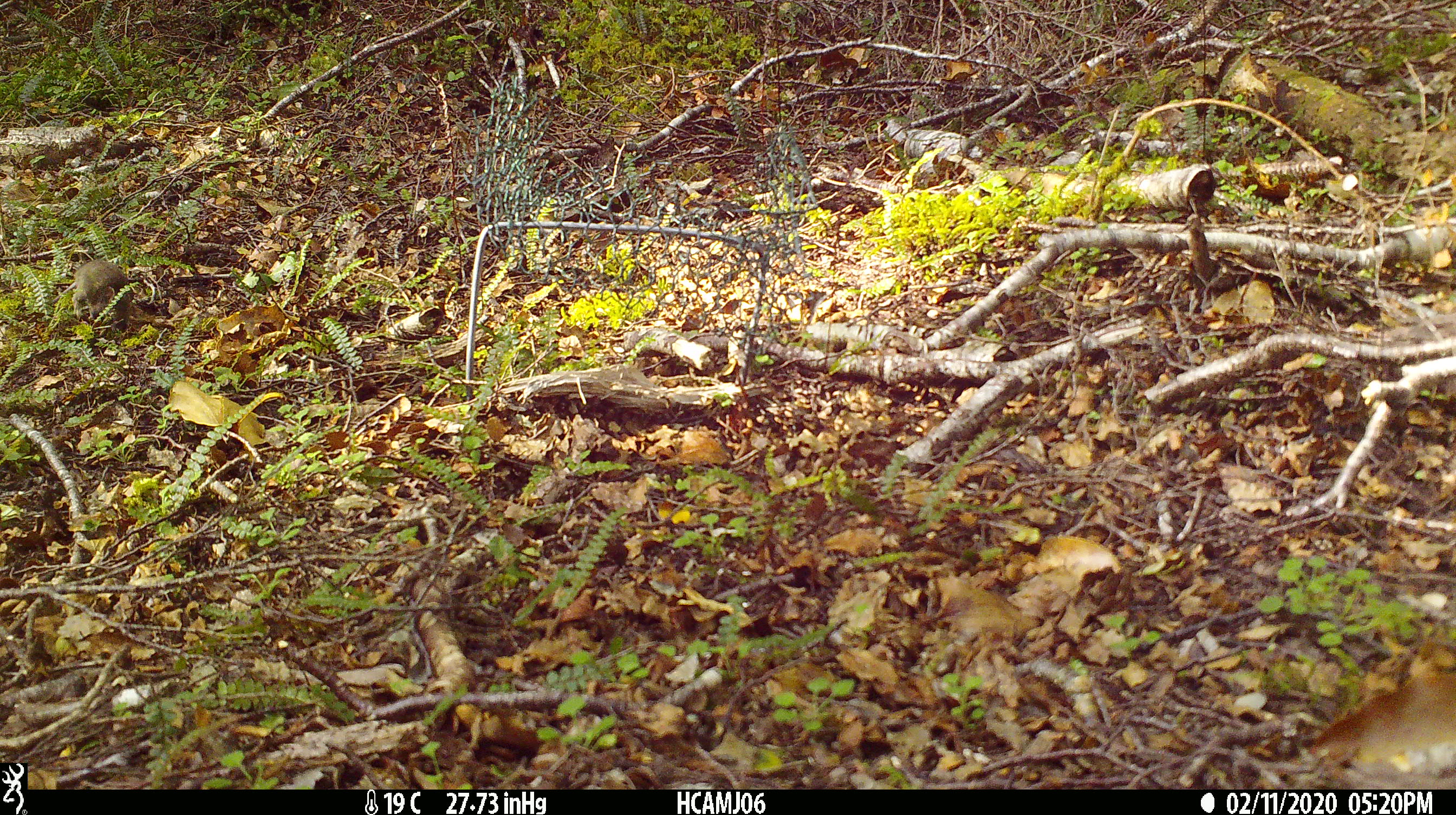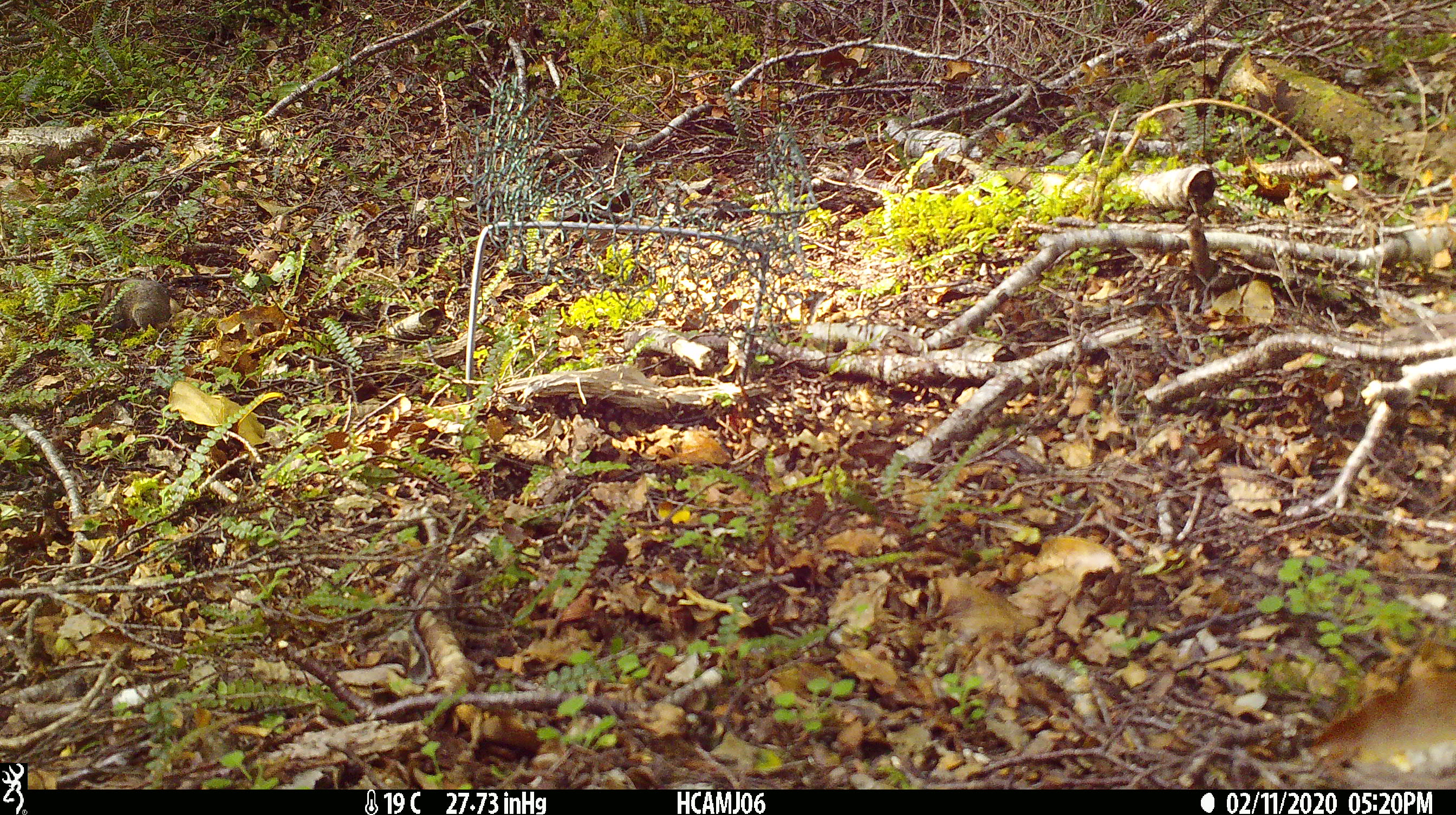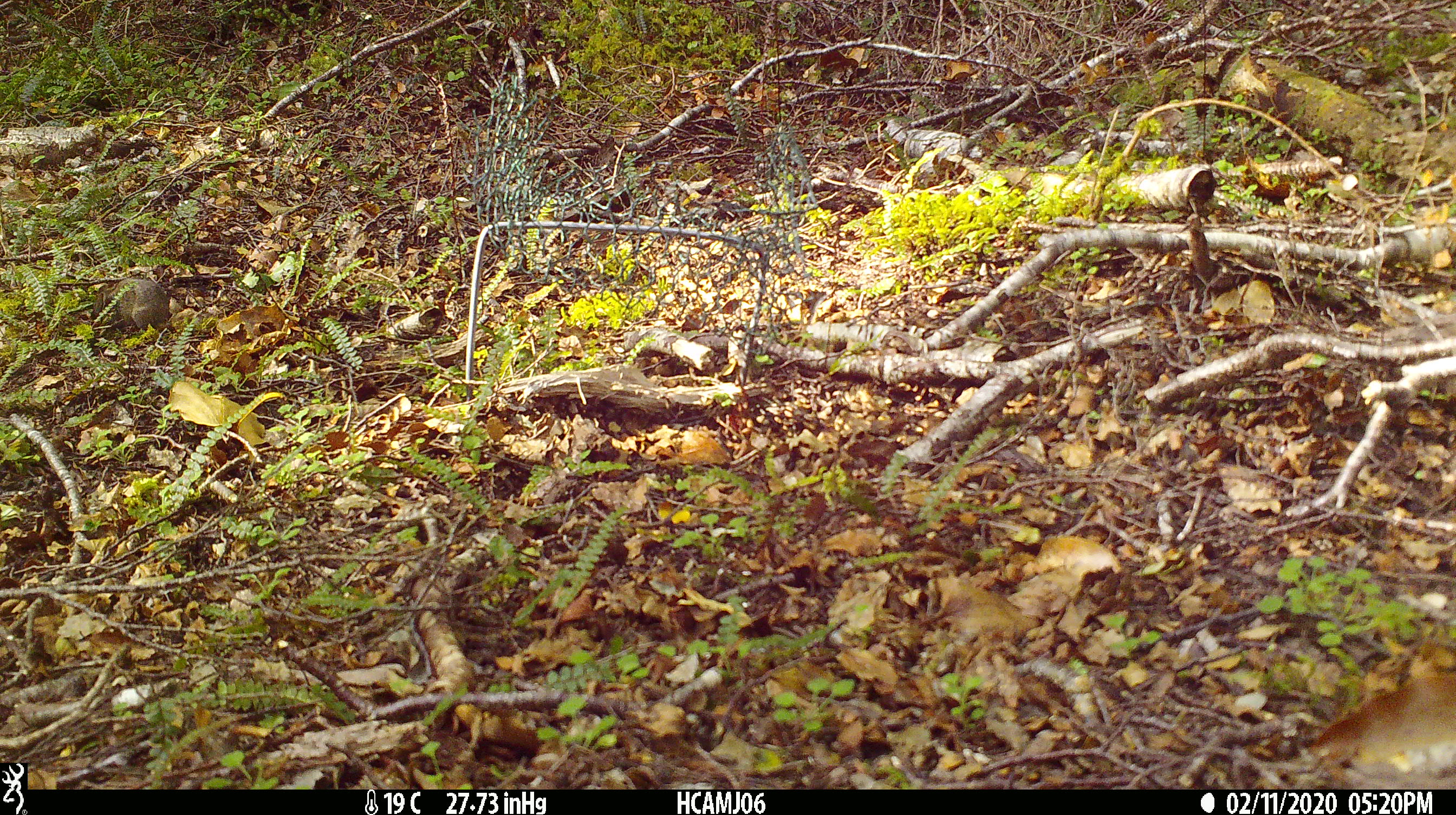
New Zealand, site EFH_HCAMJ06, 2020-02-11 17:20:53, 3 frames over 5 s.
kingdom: Animalia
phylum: Chordata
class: Mammalia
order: Rodentia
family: Muridae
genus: Mus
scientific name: Mus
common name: mouse